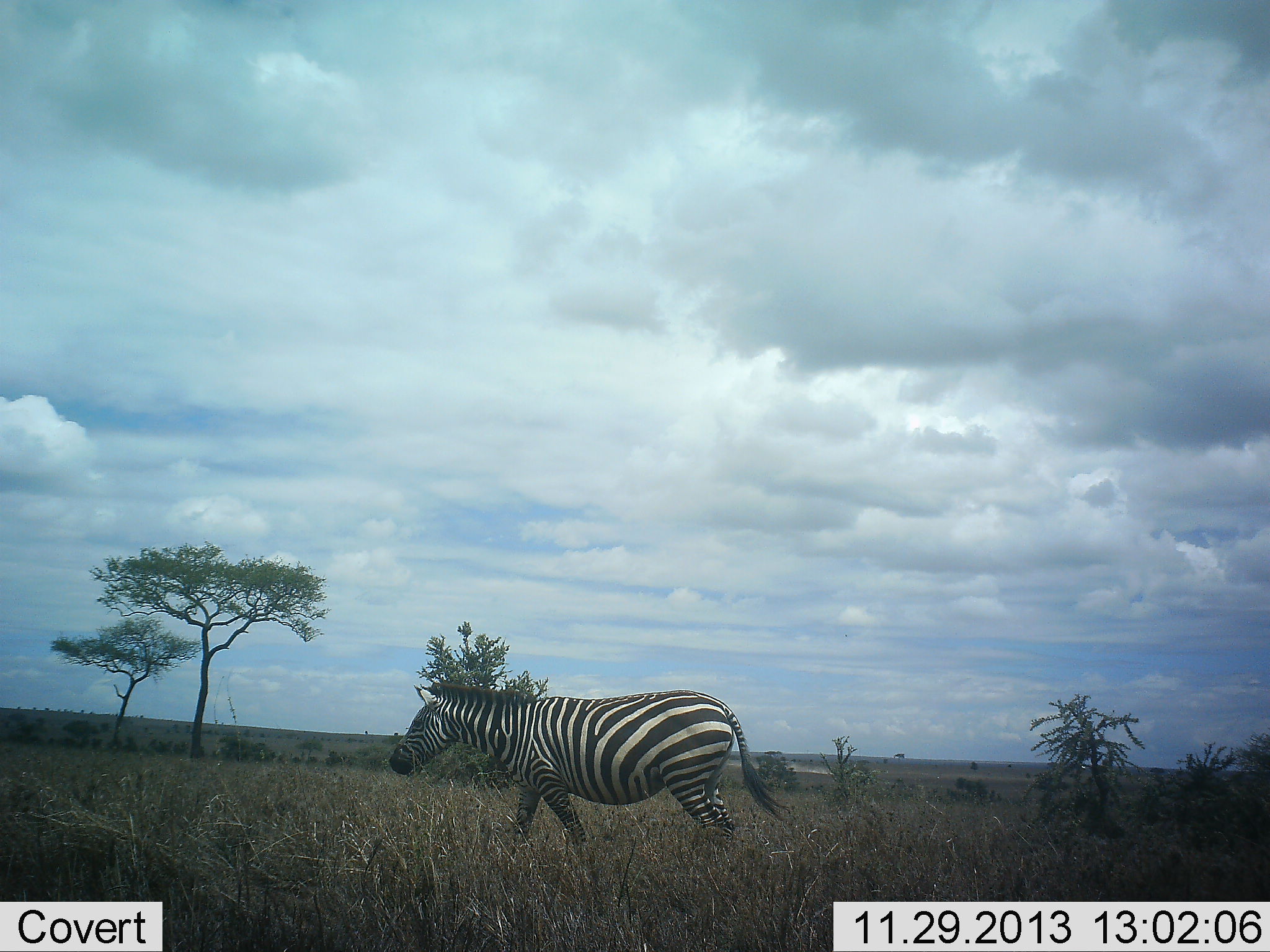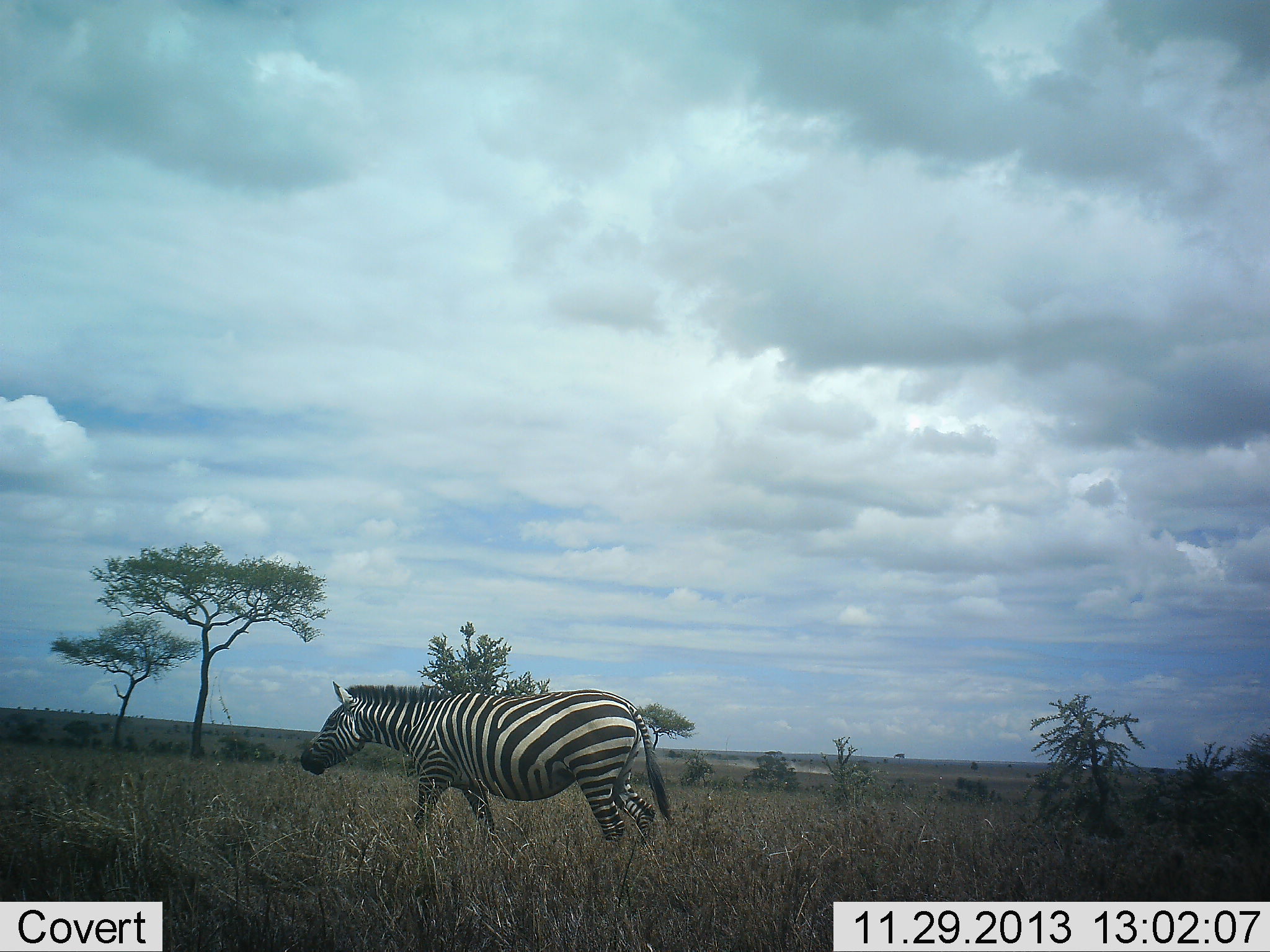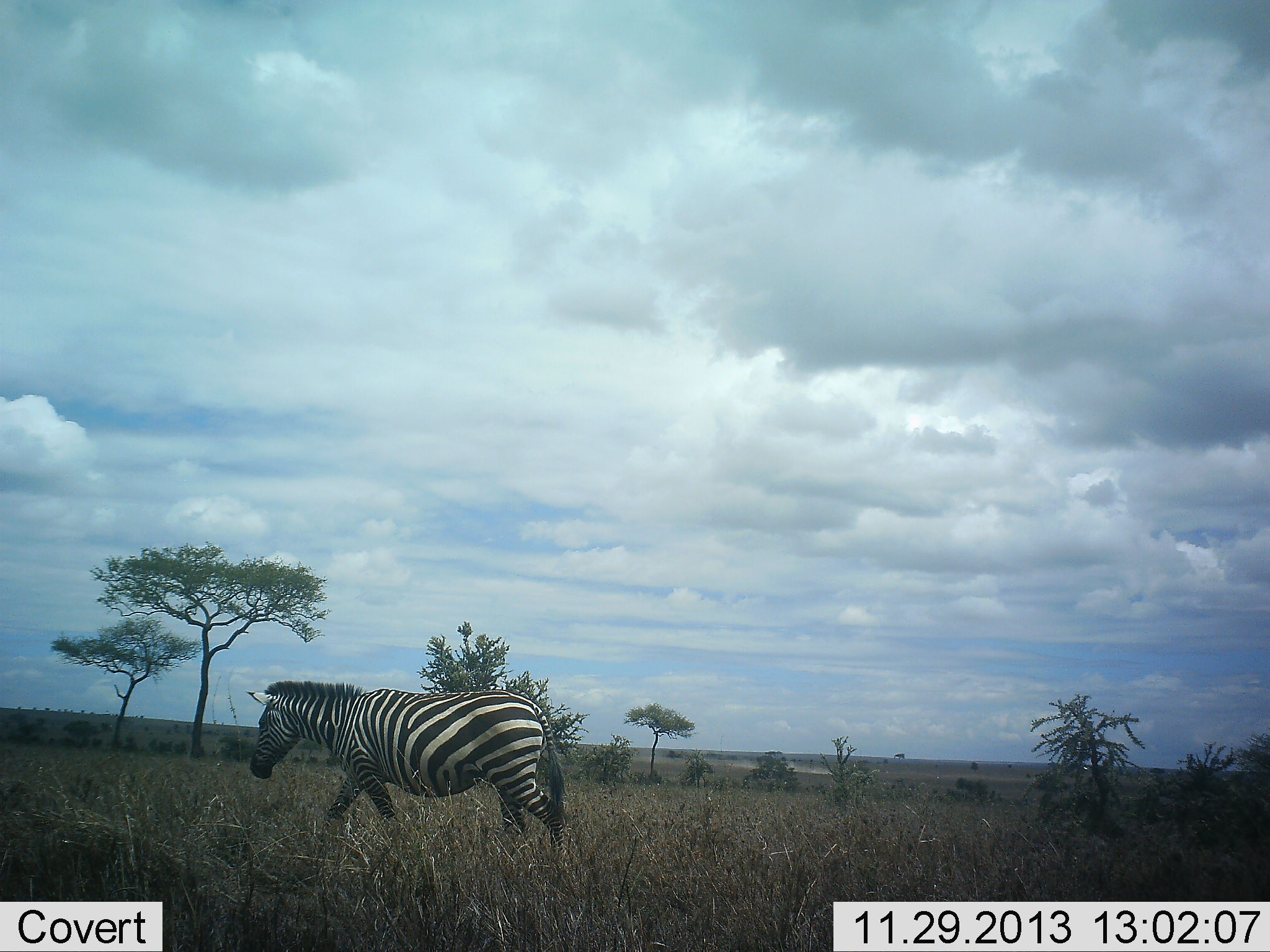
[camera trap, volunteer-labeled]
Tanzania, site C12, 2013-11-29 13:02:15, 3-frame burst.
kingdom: Animalia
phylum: Chordata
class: Mammalia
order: Perissodactyla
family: Equidae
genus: Equus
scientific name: Equus quagga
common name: plains zebra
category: zebra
Zebra (plains zebra) (Equus quagga), count 1. Behavior (volunteer vote fractions): standing 0%, resting 0%, moving 100%, interacting 0%. Young present (vote fraction): 0%. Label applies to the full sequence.